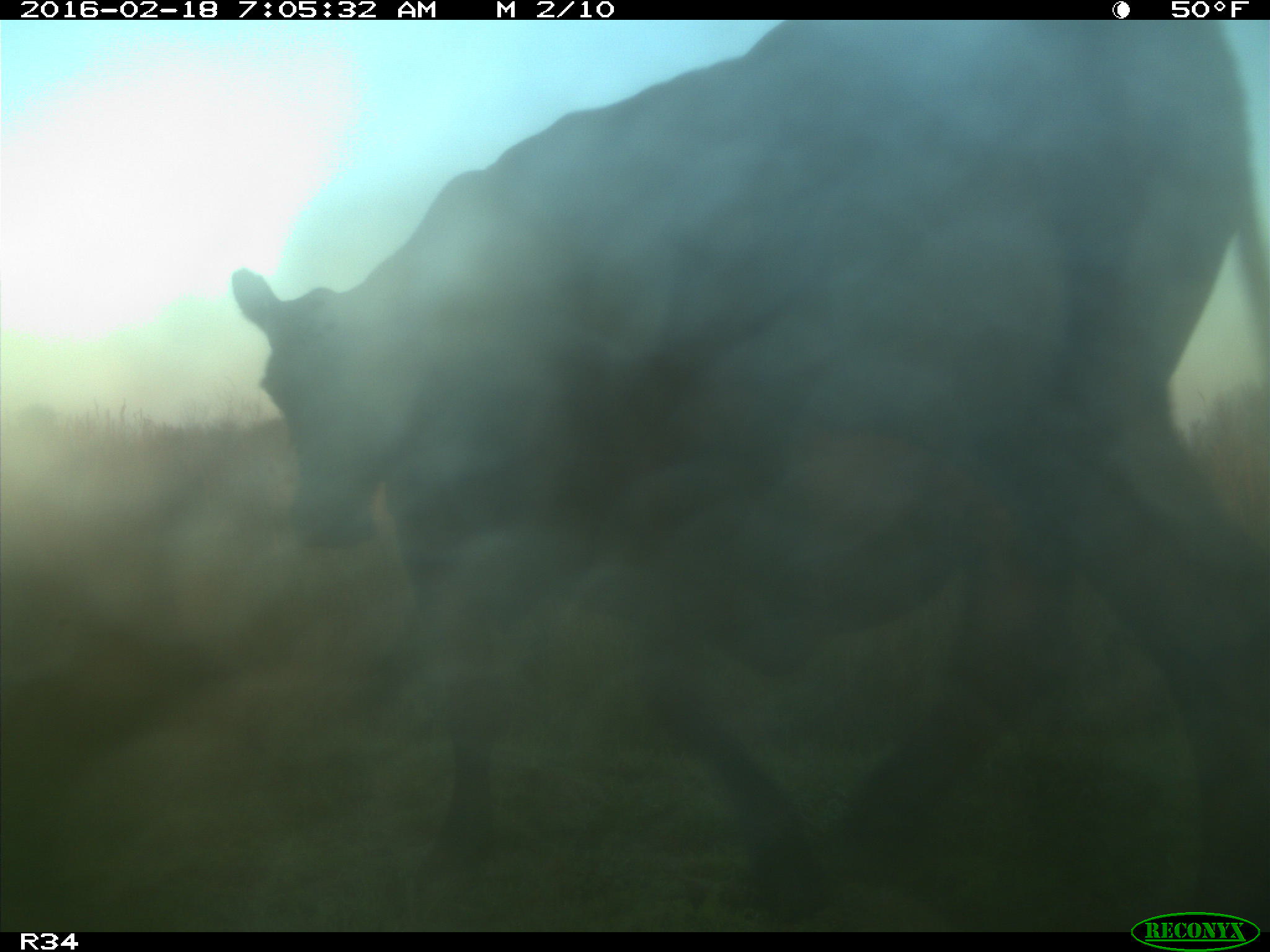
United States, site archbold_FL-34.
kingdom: Animalia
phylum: Chordata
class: Mammalia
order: Artiodactyla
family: Bovidae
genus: Bos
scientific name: Bos taurus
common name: domestic cow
Bos taurus (domestic cow).